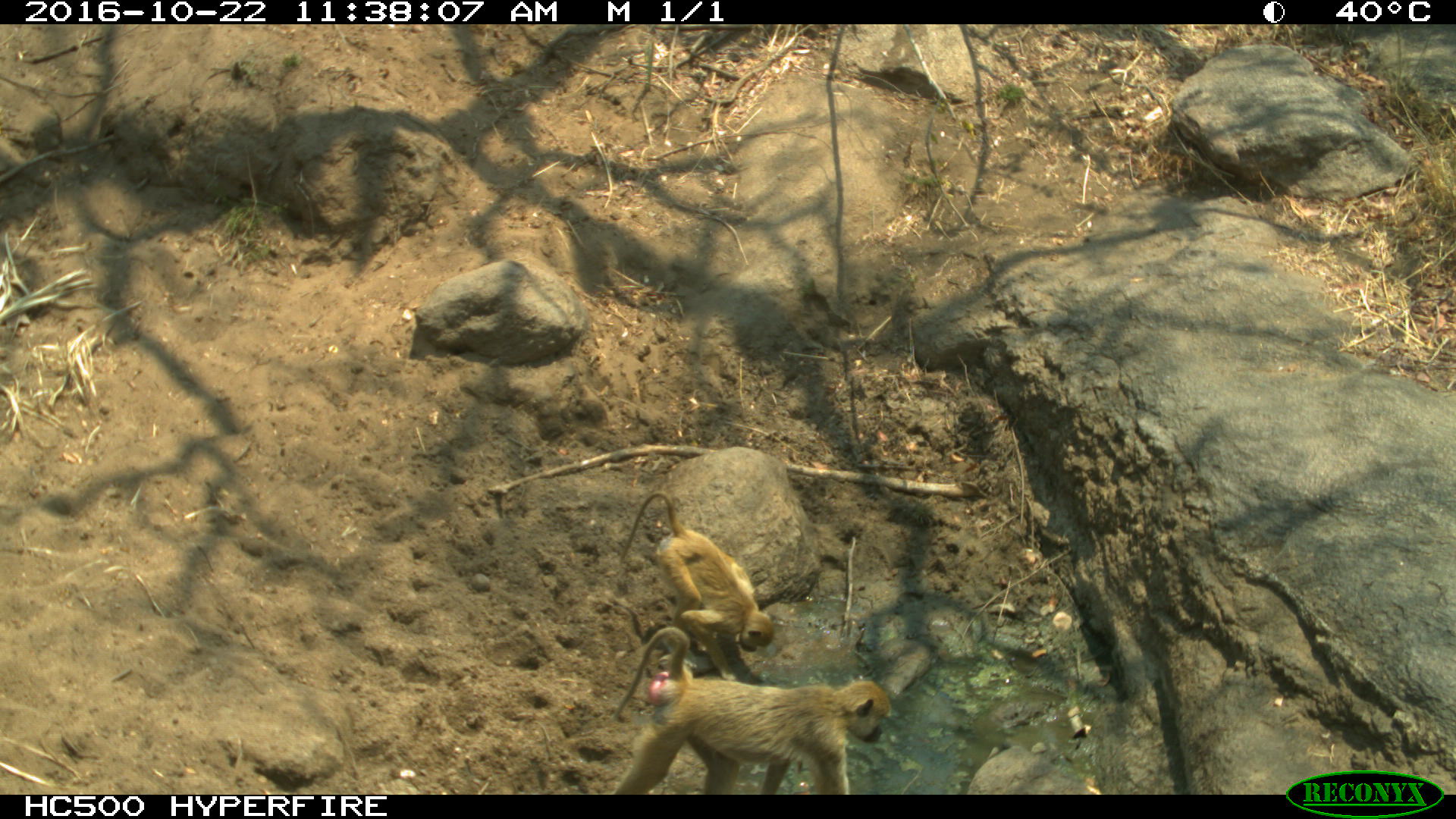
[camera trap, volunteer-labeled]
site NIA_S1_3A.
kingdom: Animalia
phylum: Chordata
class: Mammalia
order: Primates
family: Cercopithecidae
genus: Papio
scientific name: Papio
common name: baboon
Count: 2.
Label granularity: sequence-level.